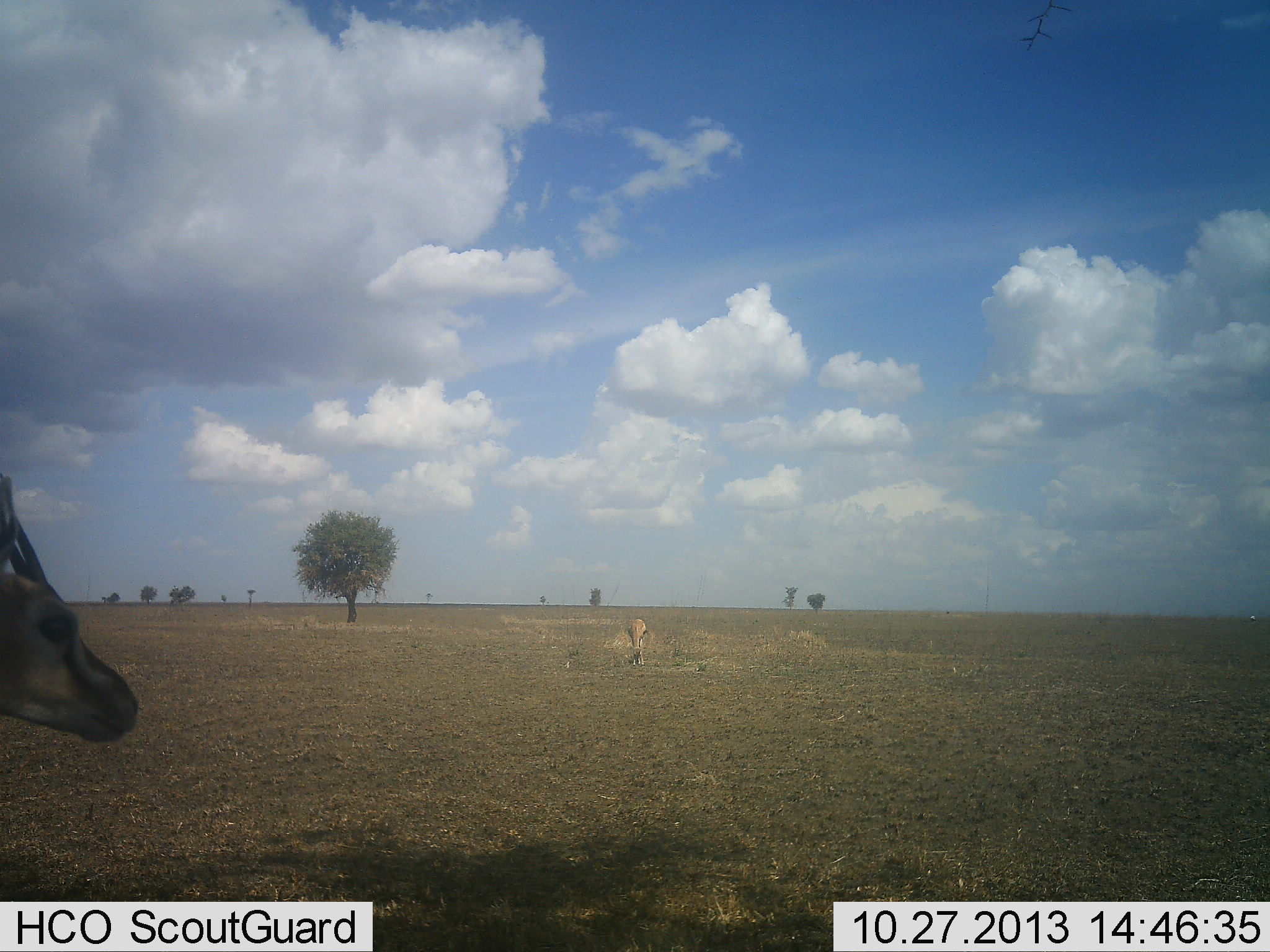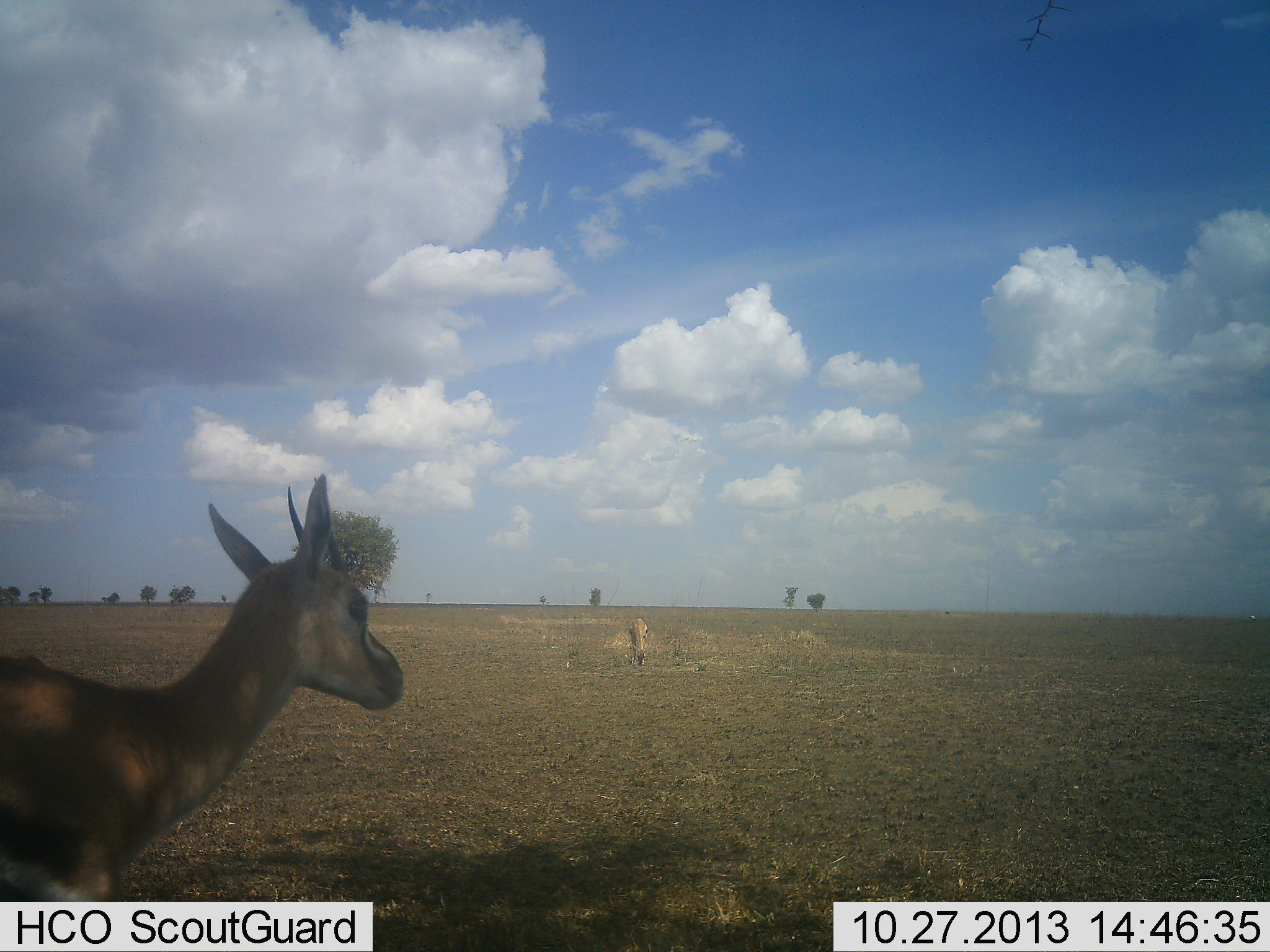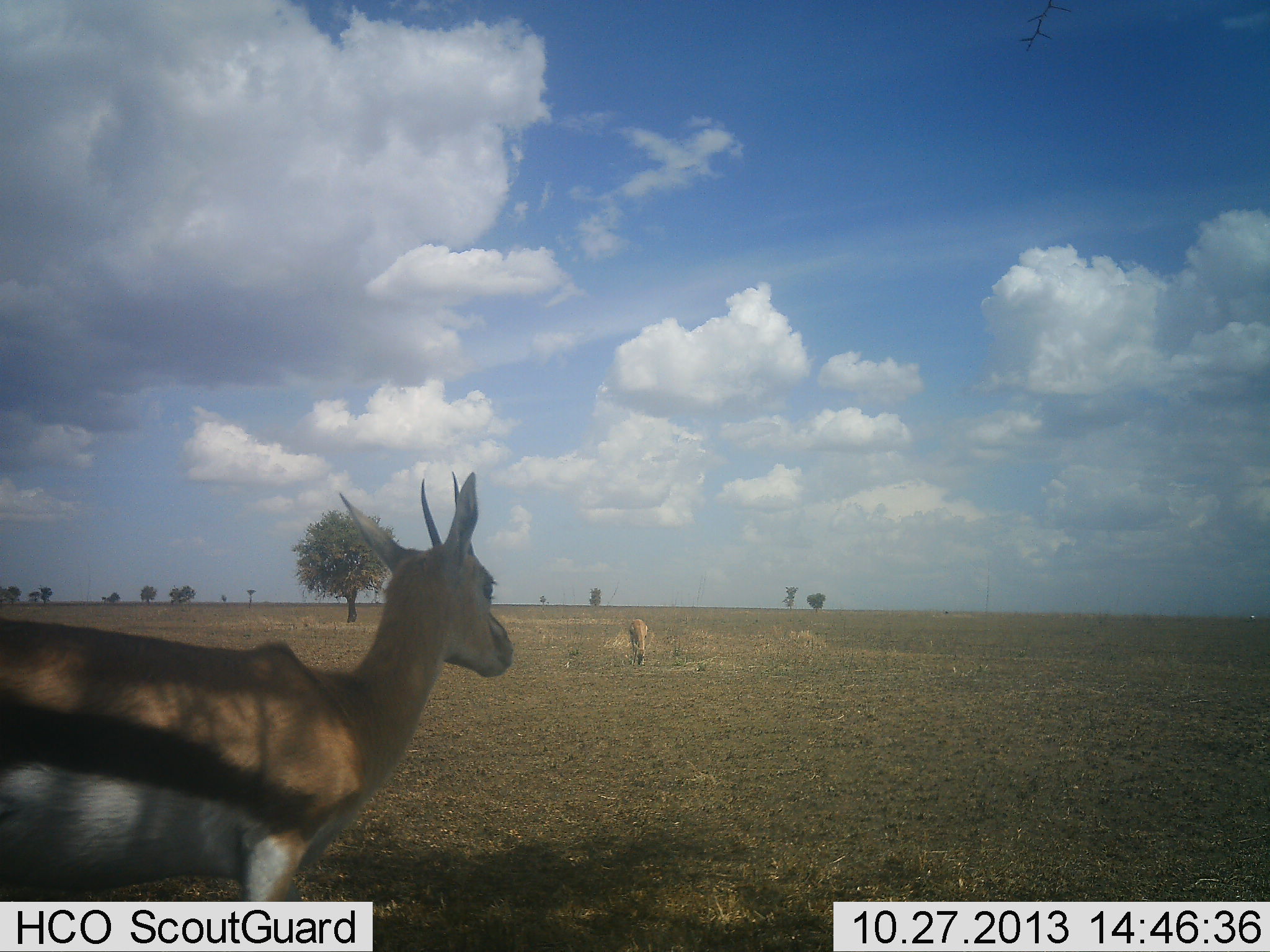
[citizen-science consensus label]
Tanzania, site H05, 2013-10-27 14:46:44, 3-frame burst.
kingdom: Animalia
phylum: Chordata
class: Mammalia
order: Artiodactyla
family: Bovidae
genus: Eudorcas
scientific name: Eudorcas thomsonii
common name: thomson's gazelle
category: gazellethomsons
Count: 2.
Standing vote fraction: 91%.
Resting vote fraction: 0%.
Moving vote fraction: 73%.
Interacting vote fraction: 0%.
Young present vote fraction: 0%.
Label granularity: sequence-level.